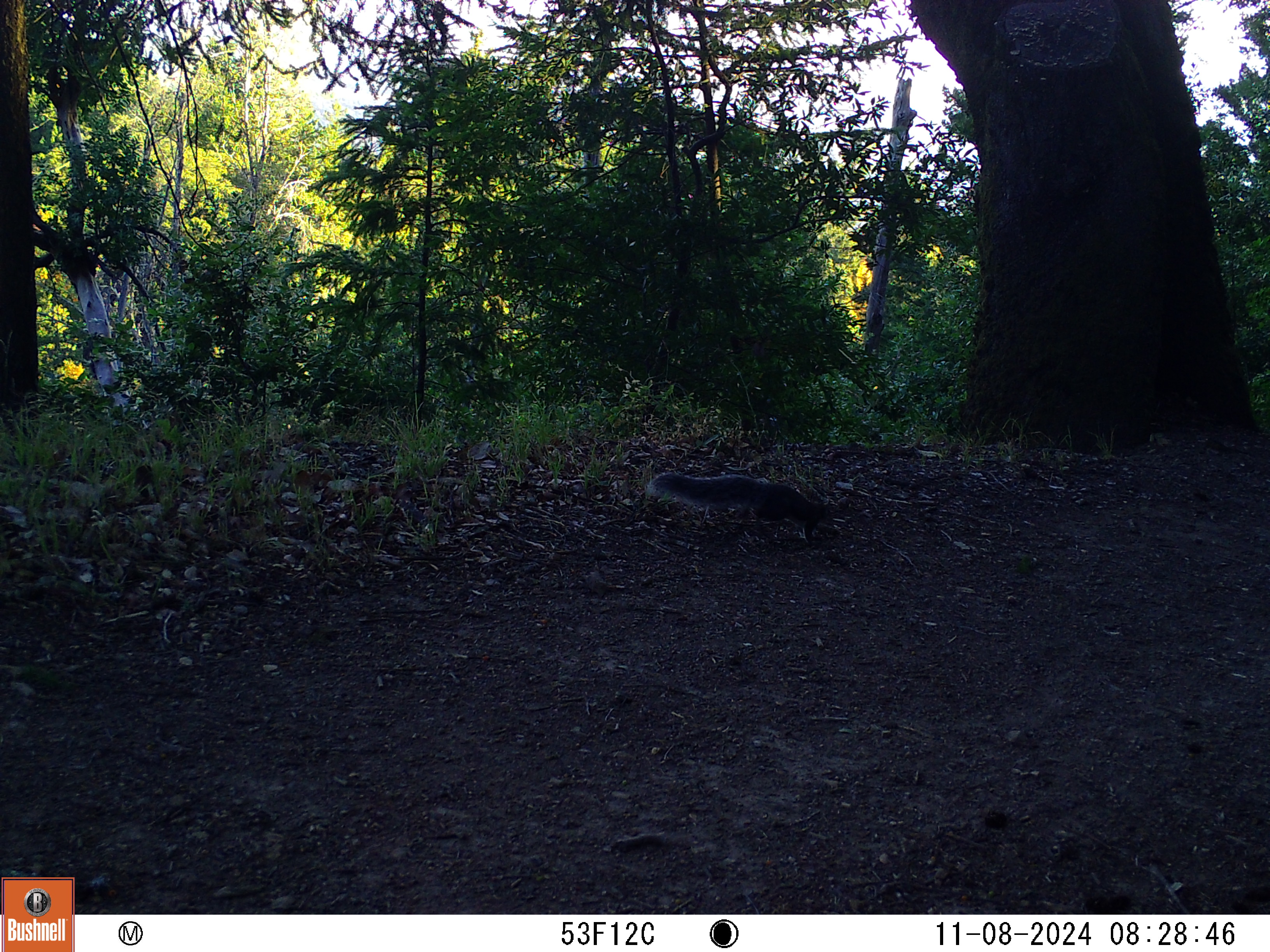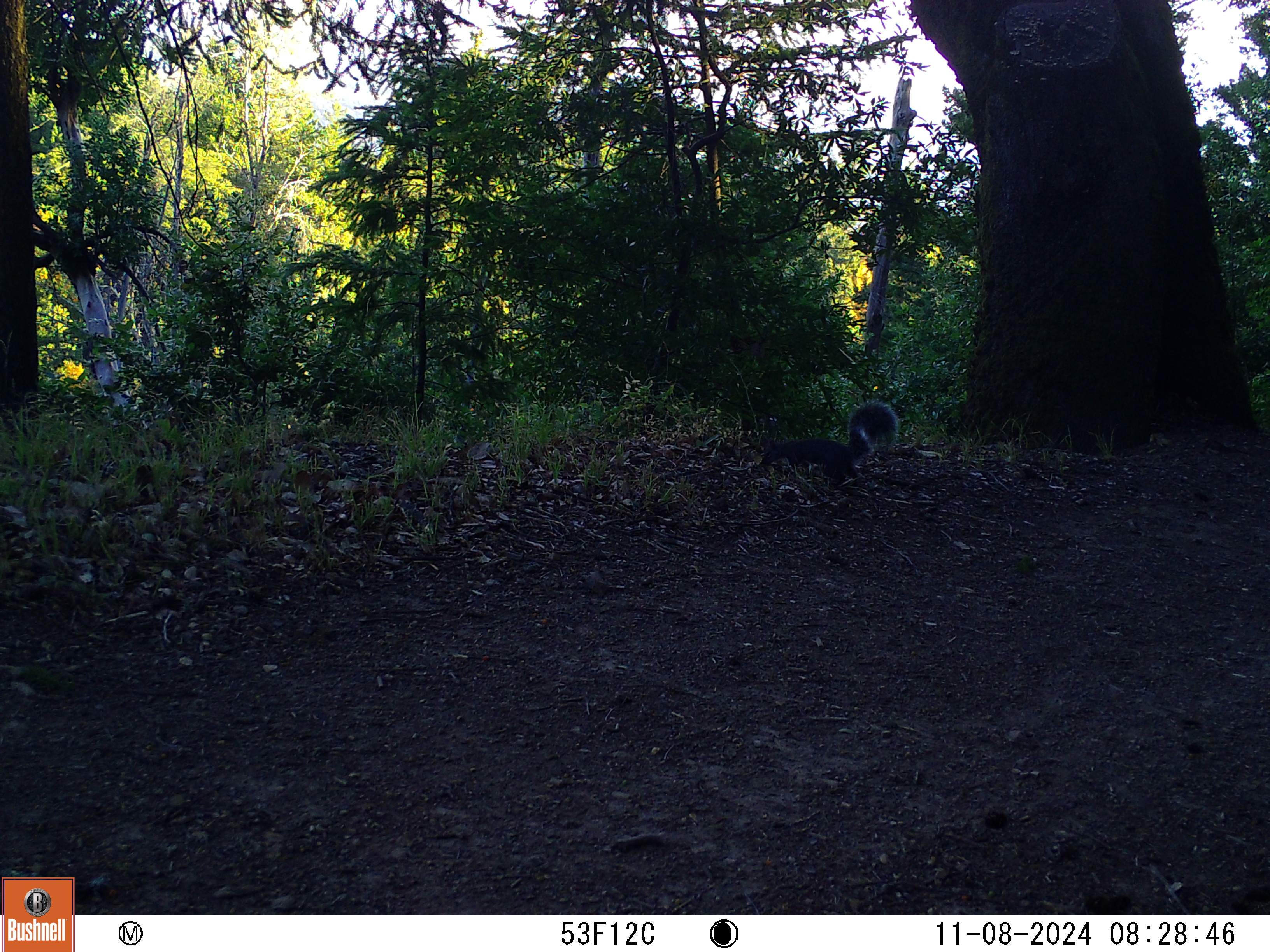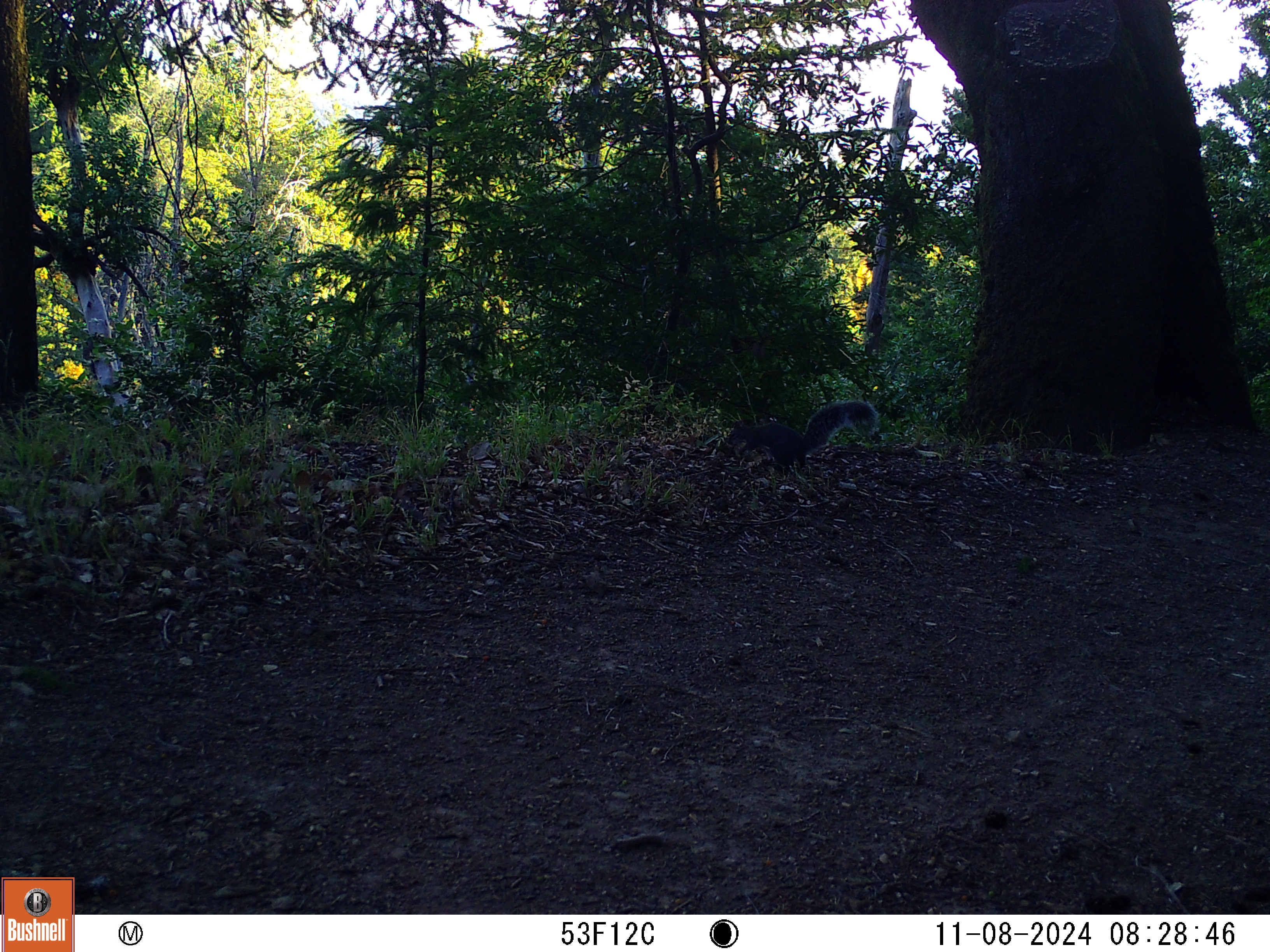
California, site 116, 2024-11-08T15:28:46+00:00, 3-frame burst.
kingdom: Animalia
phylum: Chordata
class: Mammalia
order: Rodentia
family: Sciuridae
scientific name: Sciuridae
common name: squirrel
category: unknown squirrel